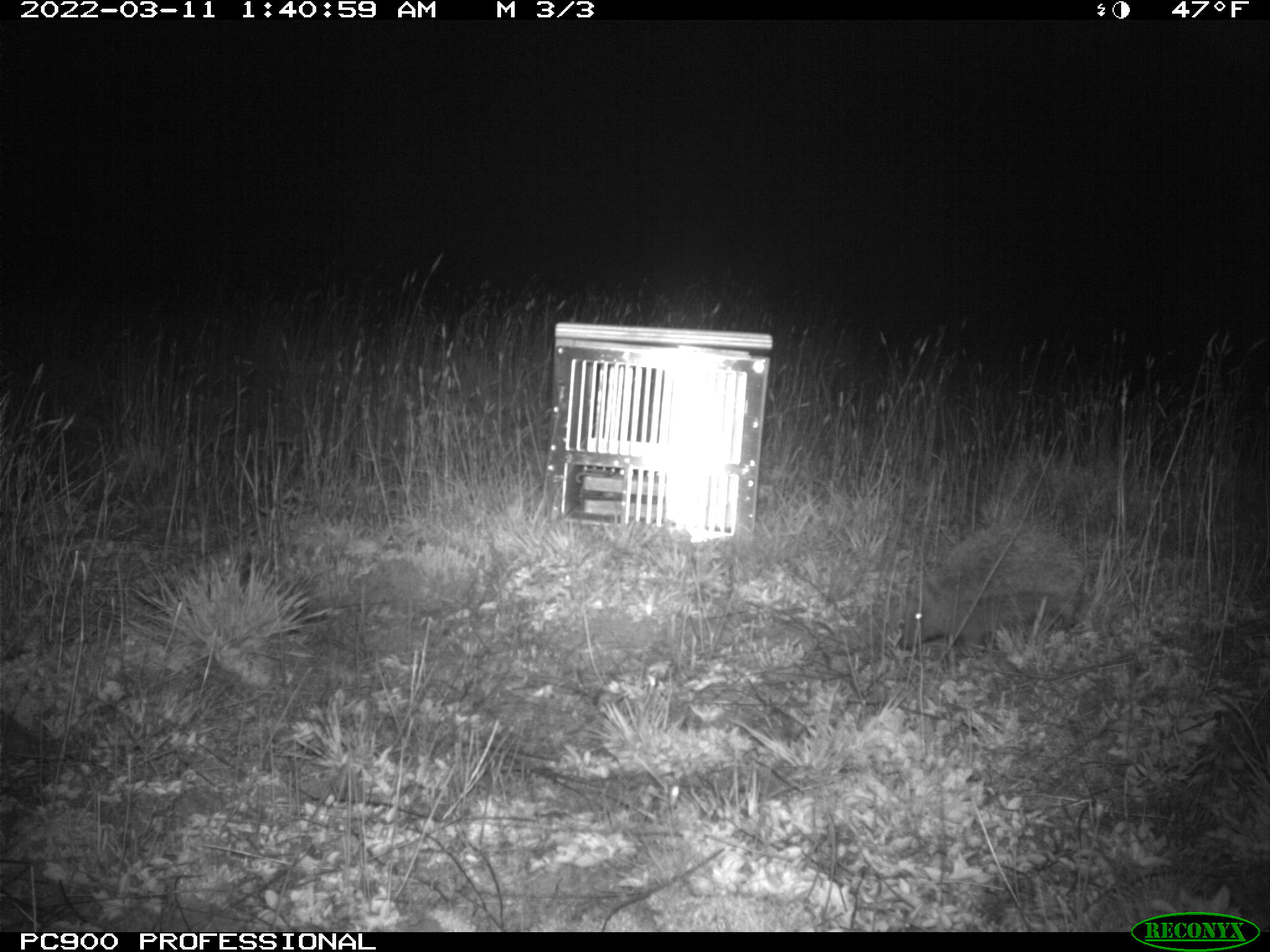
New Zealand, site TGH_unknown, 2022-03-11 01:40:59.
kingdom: Animalia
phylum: Chordata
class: Mammalia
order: Eulipotyphla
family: Erinaceidae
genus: Erinaceus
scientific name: Erinaceus europaeus europaeus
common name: european hedgehog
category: hedgehog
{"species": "hedgehog (european hedgehog) (Erinaceus europaeus europaeus)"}